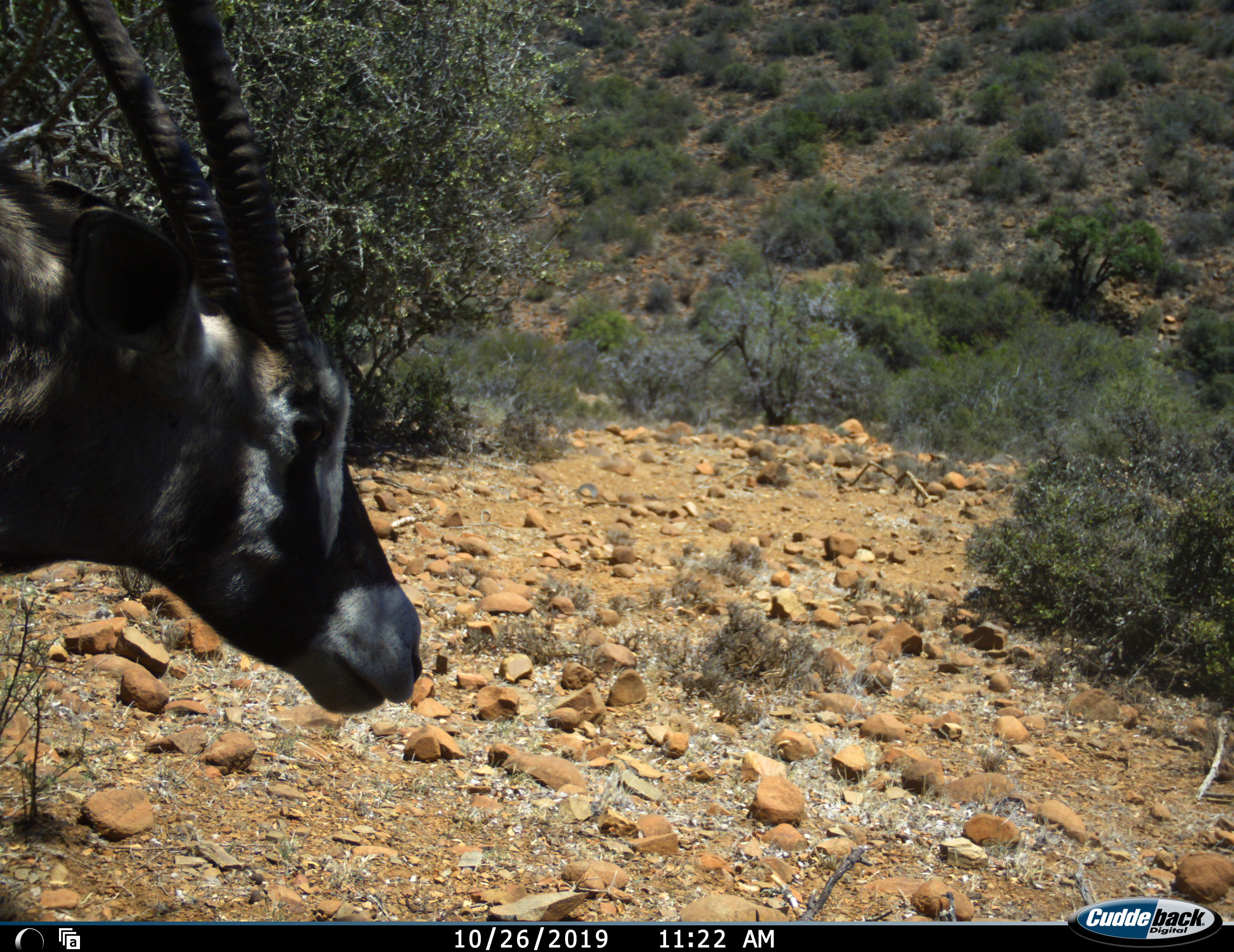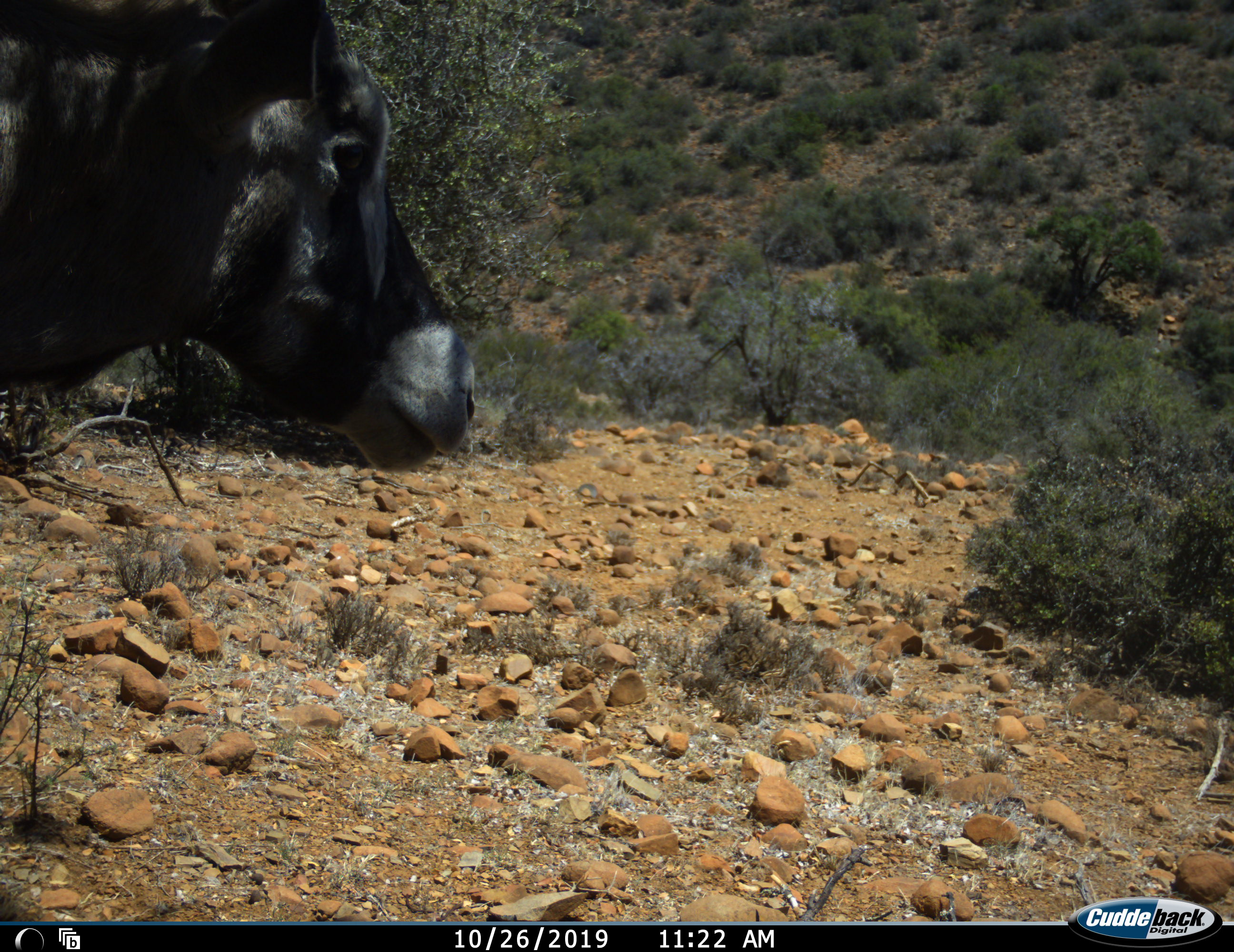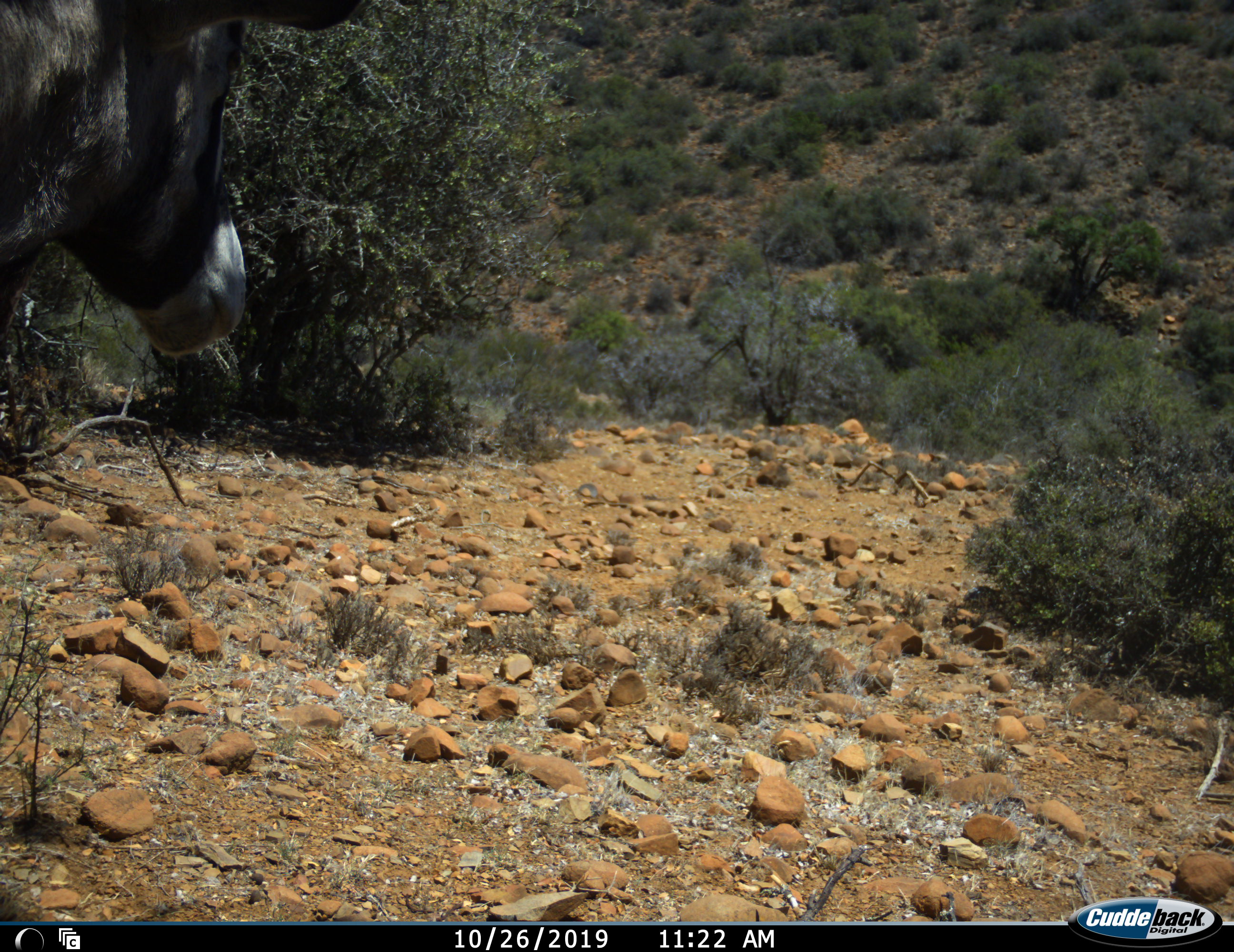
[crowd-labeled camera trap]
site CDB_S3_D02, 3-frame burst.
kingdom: Animalia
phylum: Chordata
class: Mammalia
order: Artiodactyla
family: Bovidae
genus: Oryx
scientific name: Oryx gazella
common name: gemsbok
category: oryx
Oryx (gemsbok) (Oryx gazella), count 1. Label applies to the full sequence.